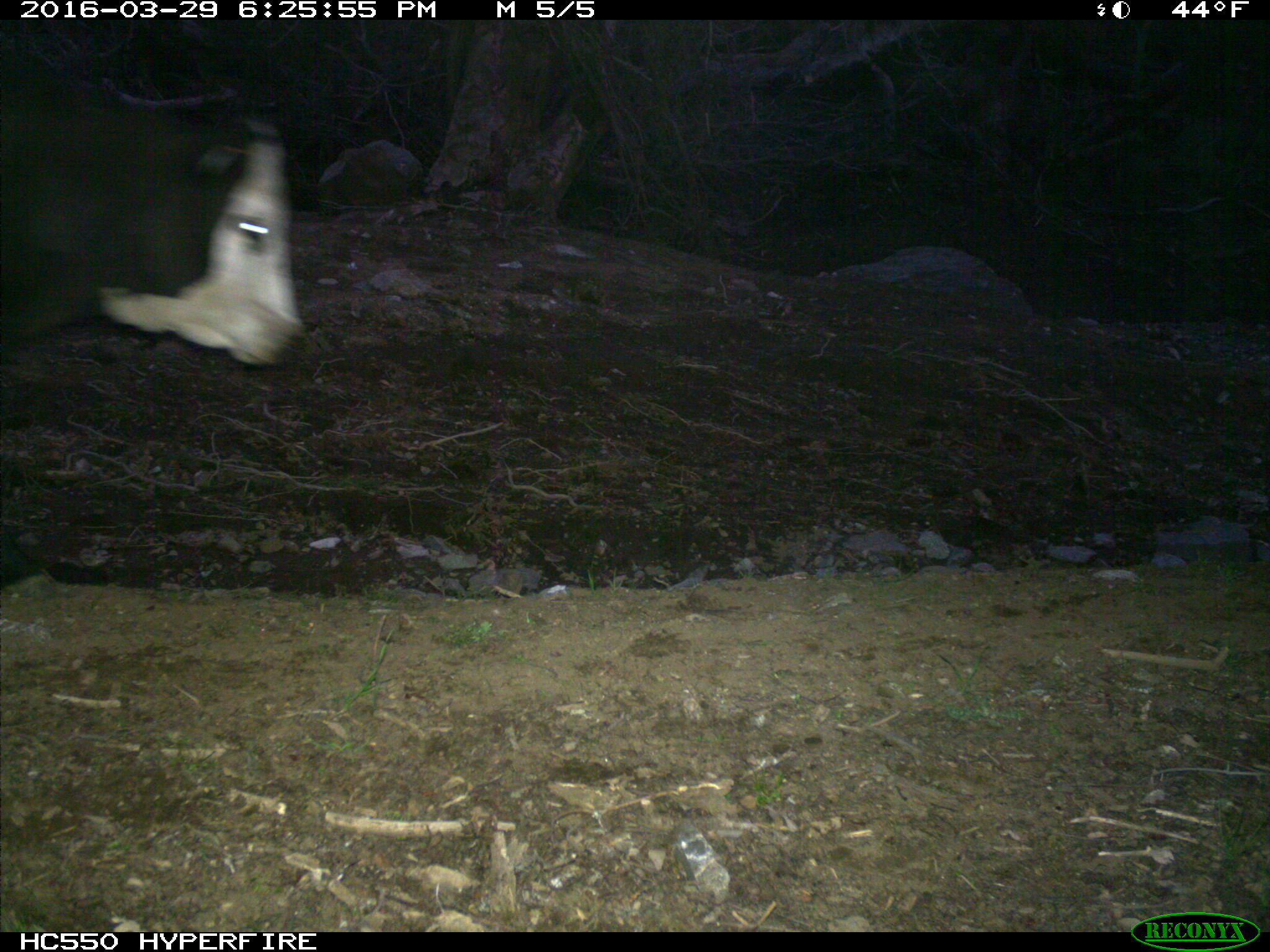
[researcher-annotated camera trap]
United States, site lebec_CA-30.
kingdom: Animalia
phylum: Chordata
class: Mammalia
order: Artiodactyla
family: Bovidae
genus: Bos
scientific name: Bos taurus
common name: domestic cow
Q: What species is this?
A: Bos taurus (domestic cow).